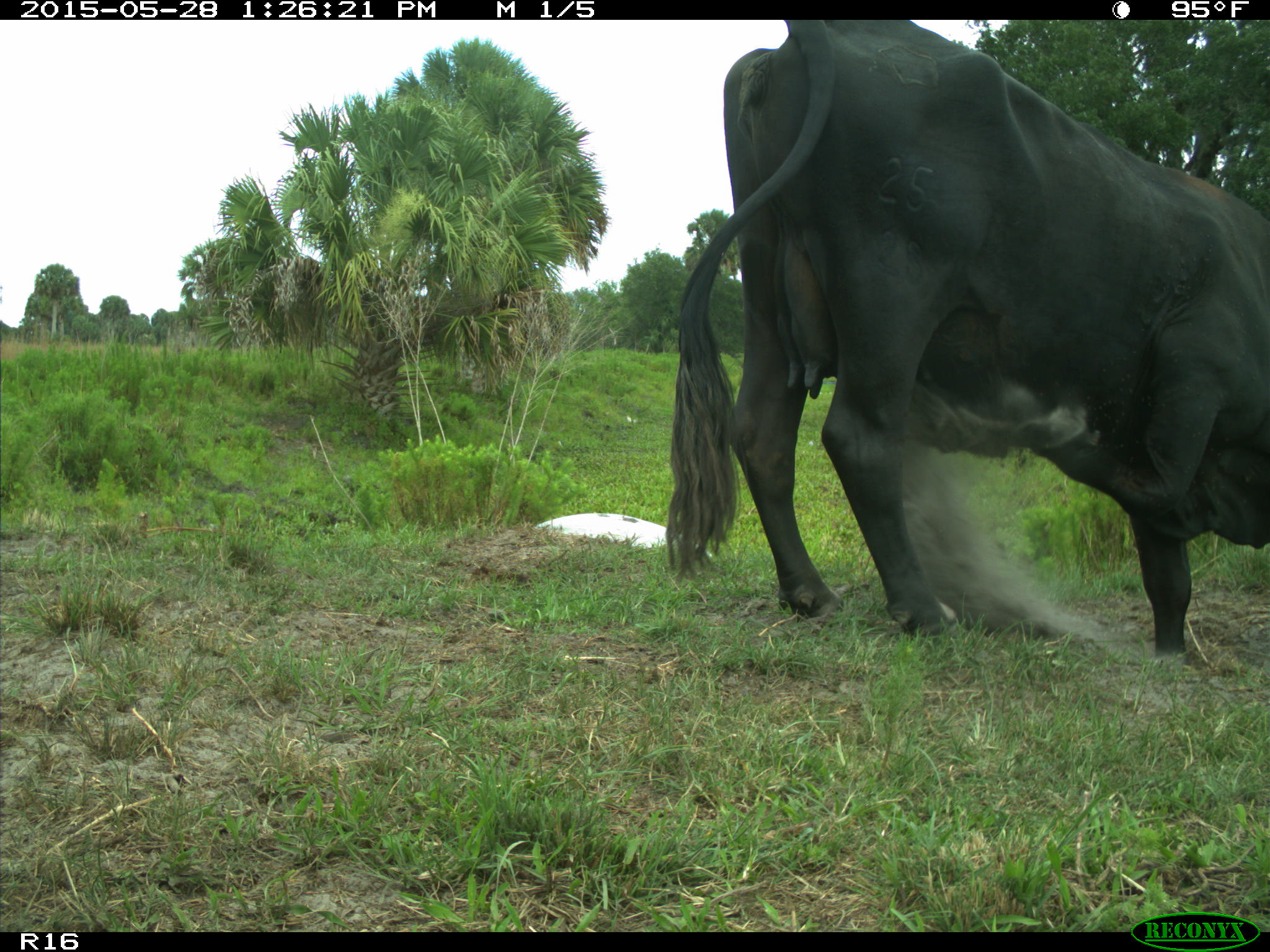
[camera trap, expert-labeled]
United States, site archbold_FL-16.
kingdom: Animalia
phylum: Chordata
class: Mammalia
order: Artiodactyla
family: Bovidae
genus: Bos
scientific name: Bos taurus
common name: domestic cow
Bos taurus (domestic cow).